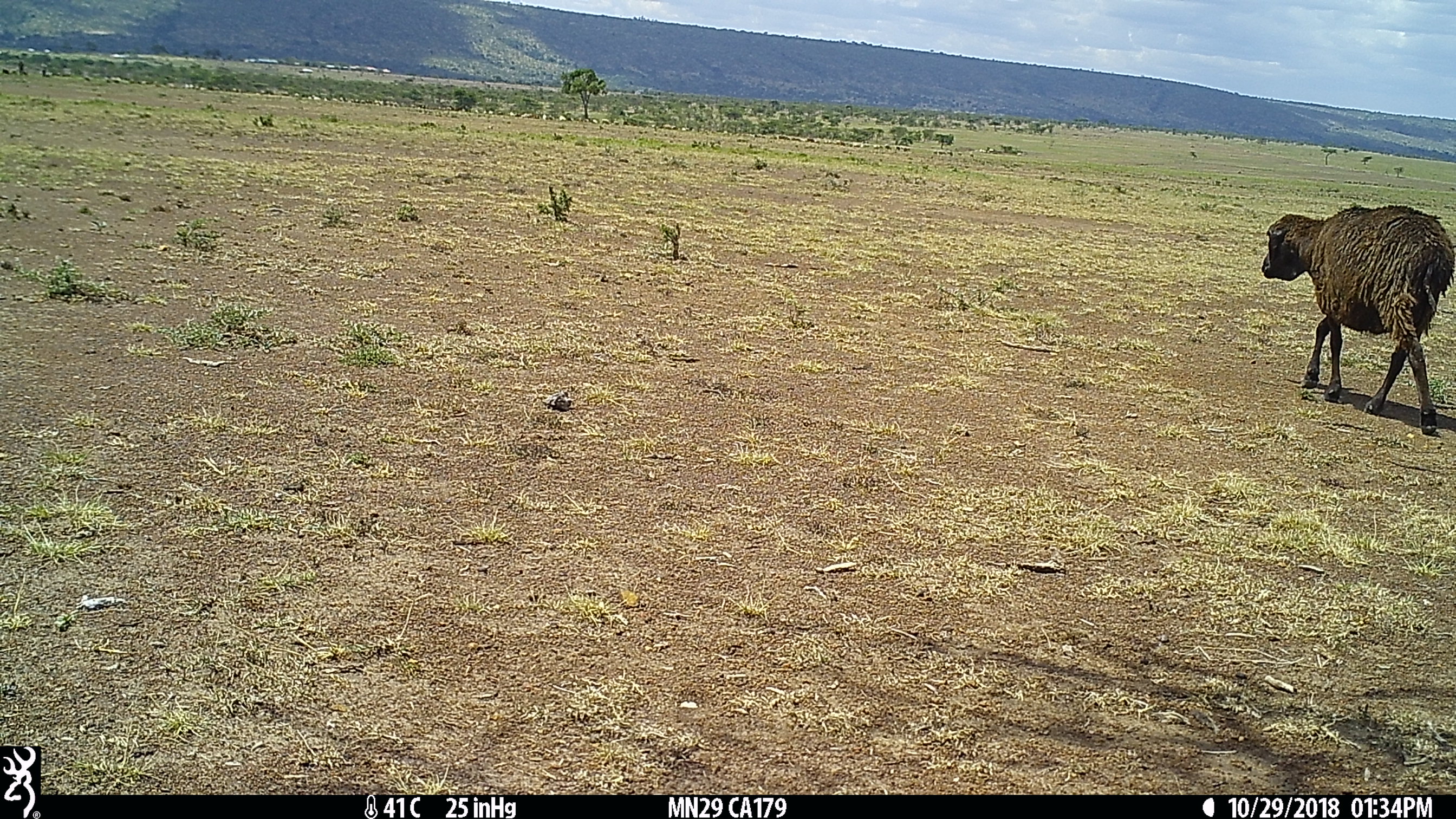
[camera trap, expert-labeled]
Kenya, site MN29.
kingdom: Animalia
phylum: Chordata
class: Mammalia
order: Artiodactyla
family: Bovidae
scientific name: Bovidae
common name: sheep or goat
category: shoat